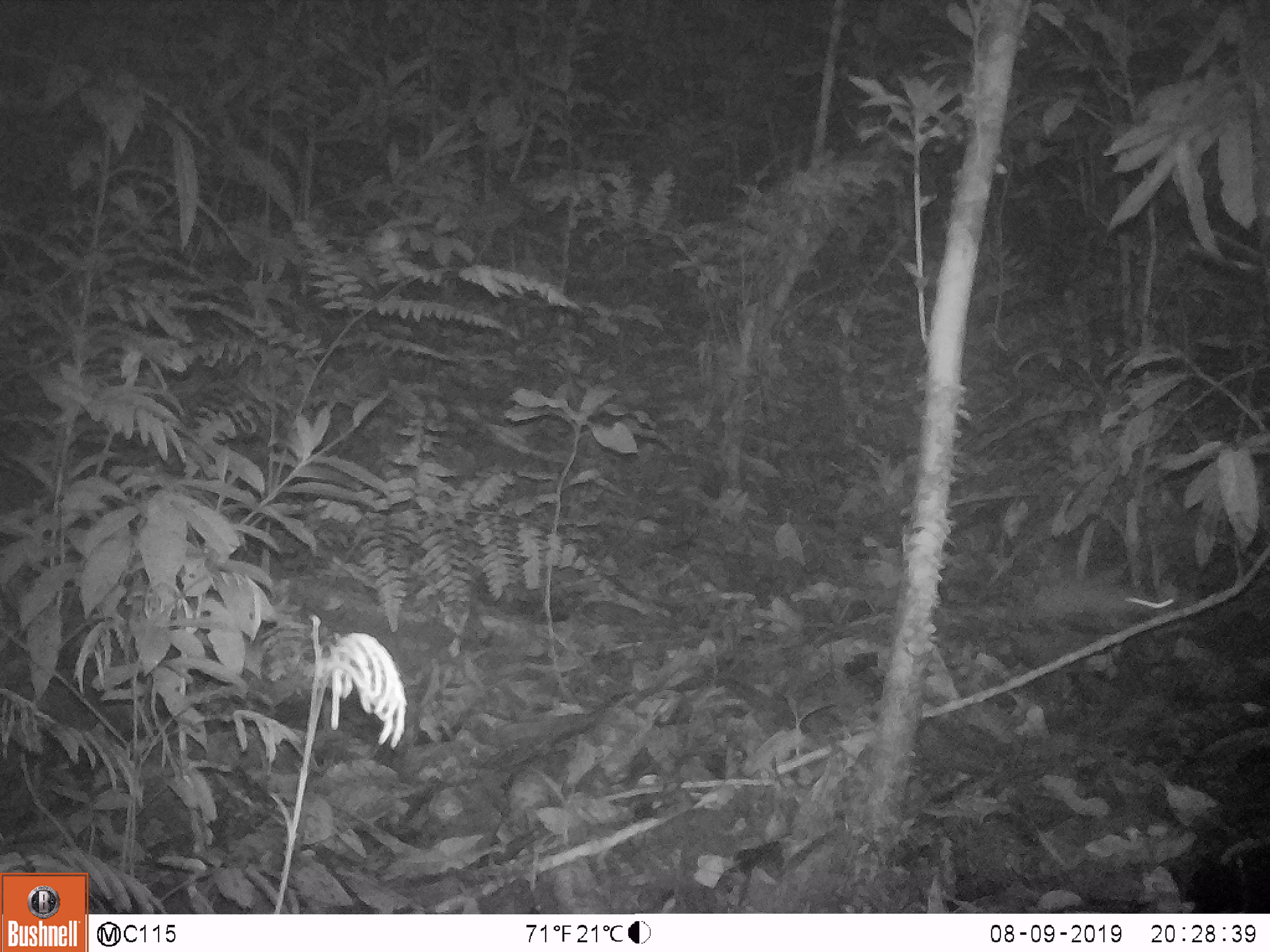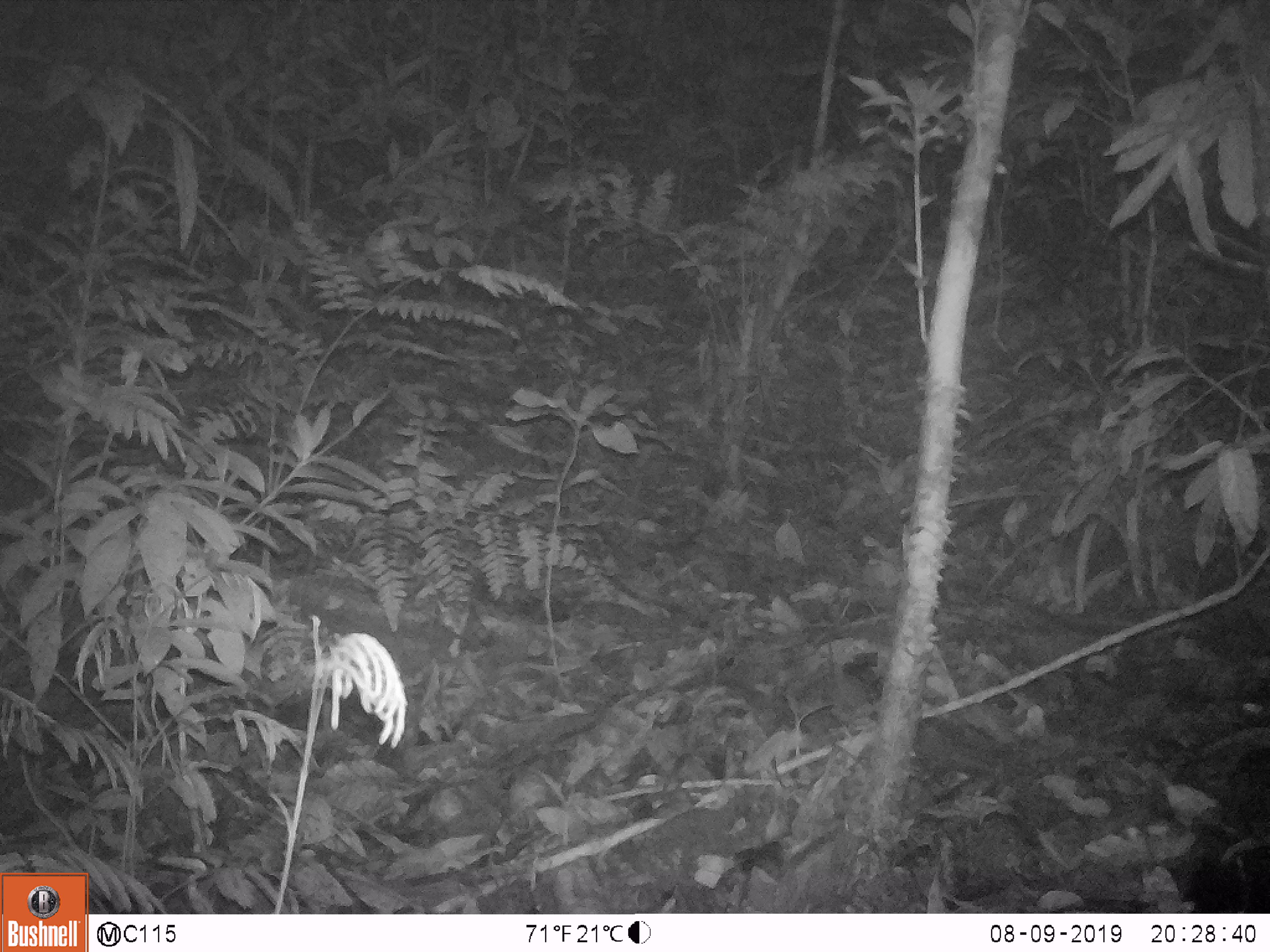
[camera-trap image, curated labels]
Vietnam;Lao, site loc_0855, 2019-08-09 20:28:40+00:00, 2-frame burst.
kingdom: Animalia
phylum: Chordata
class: Mammalia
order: Rodentia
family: Muridae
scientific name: Muridae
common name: old-world mice and rats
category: unidentified murid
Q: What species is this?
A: Unidentified murid (old-world mice and rats) (Muridae).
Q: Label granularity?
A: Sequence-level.